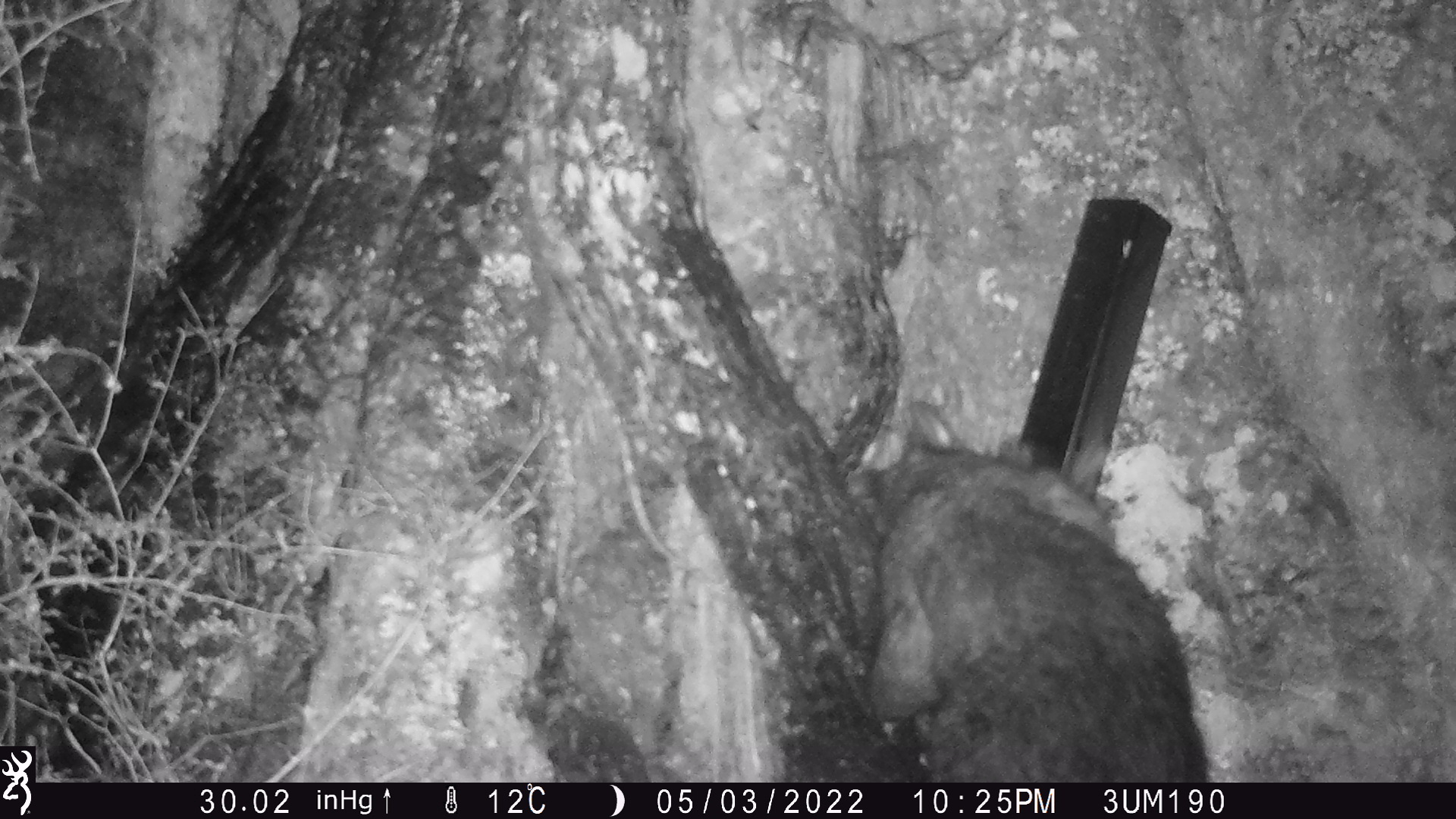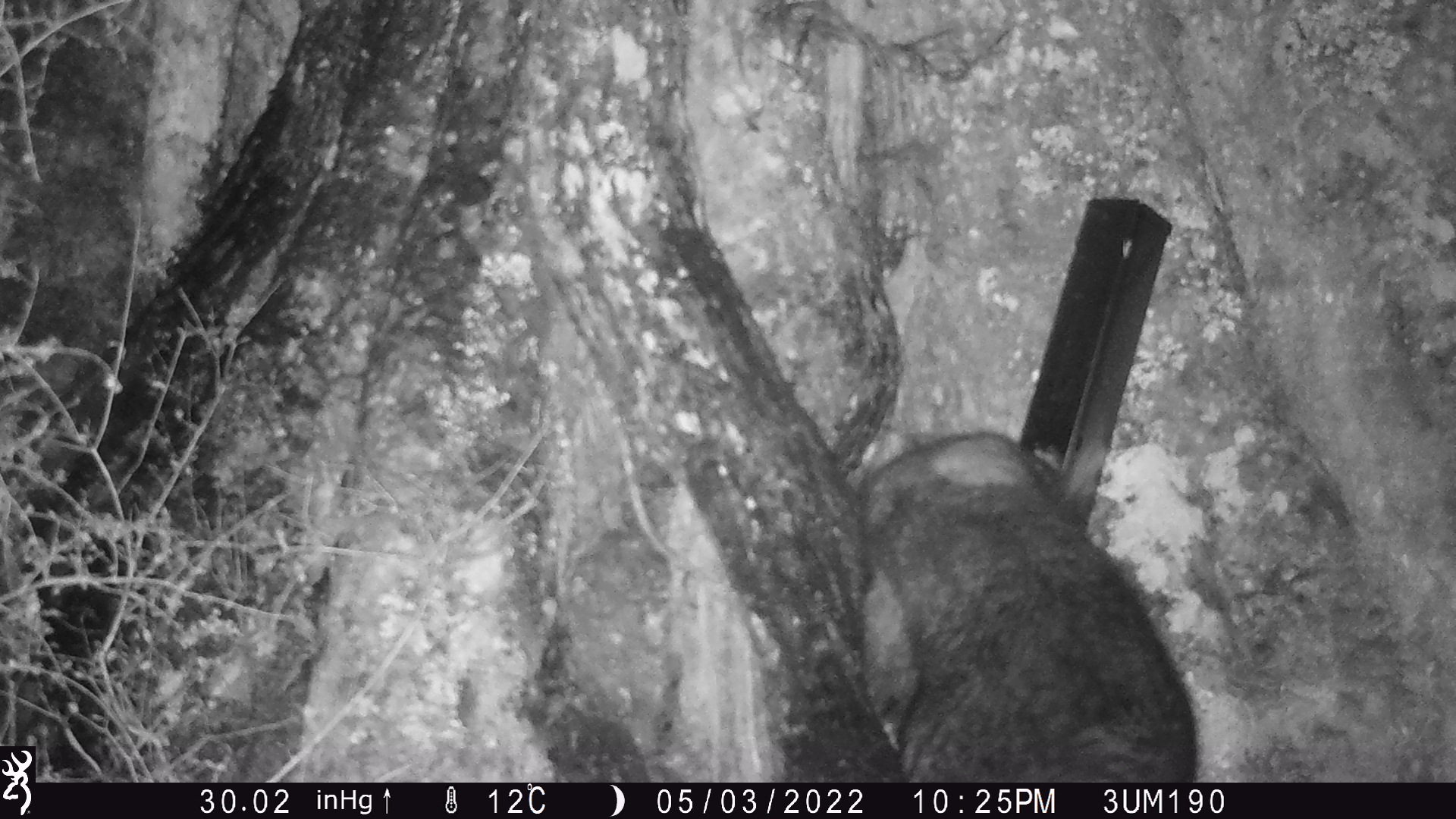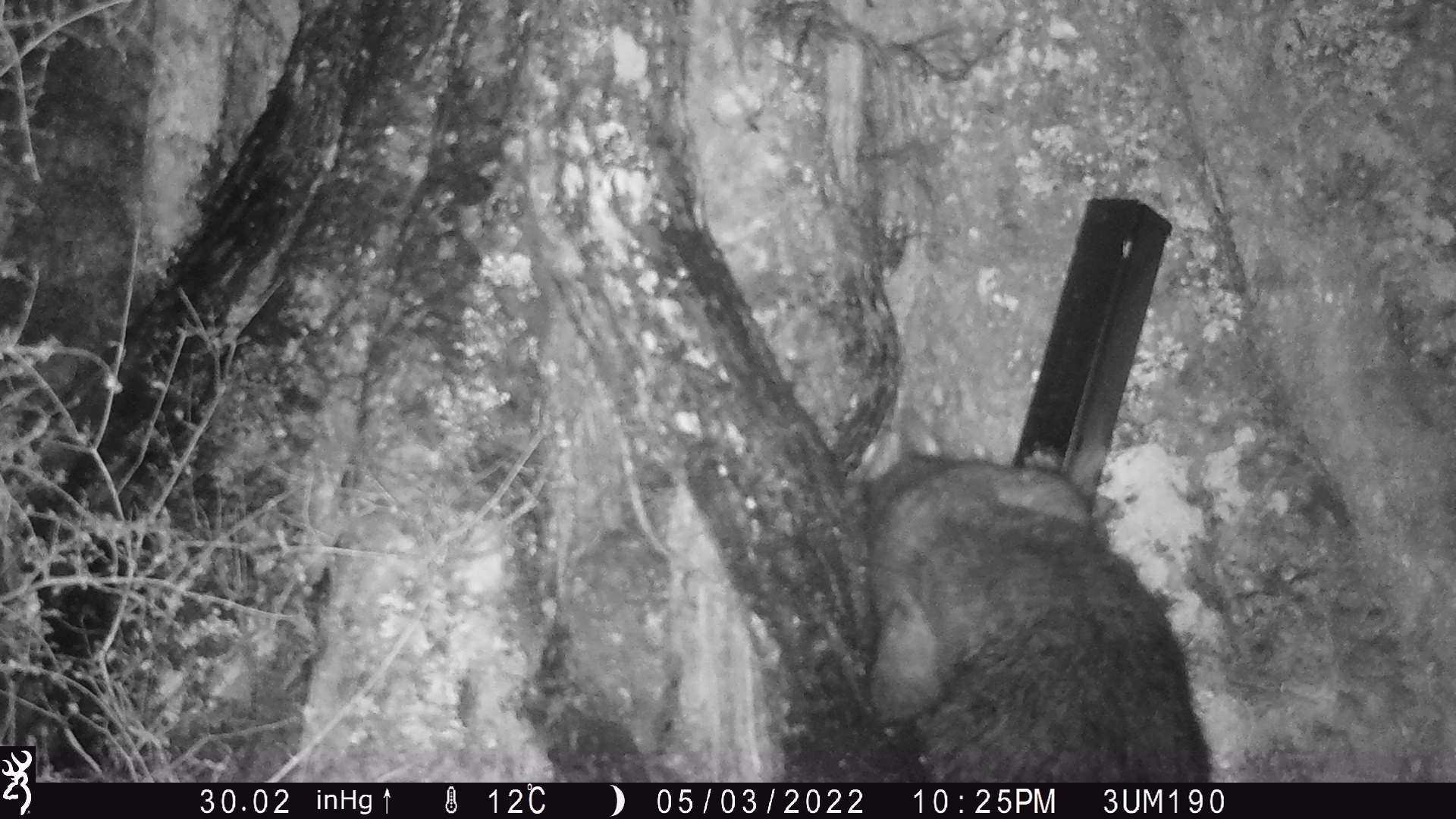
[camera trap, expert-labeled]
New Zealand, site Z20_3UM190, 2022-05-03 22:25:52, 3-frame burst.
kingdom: Animalia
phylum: Chordata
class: Mammalia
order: Diprotodontia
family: Phalangeridae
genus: Trichosurus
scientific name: Trichosurus vulpecula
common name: common brushtail possum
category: possum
Possum (common brushtail possum) (Trichosurus vulpecula).